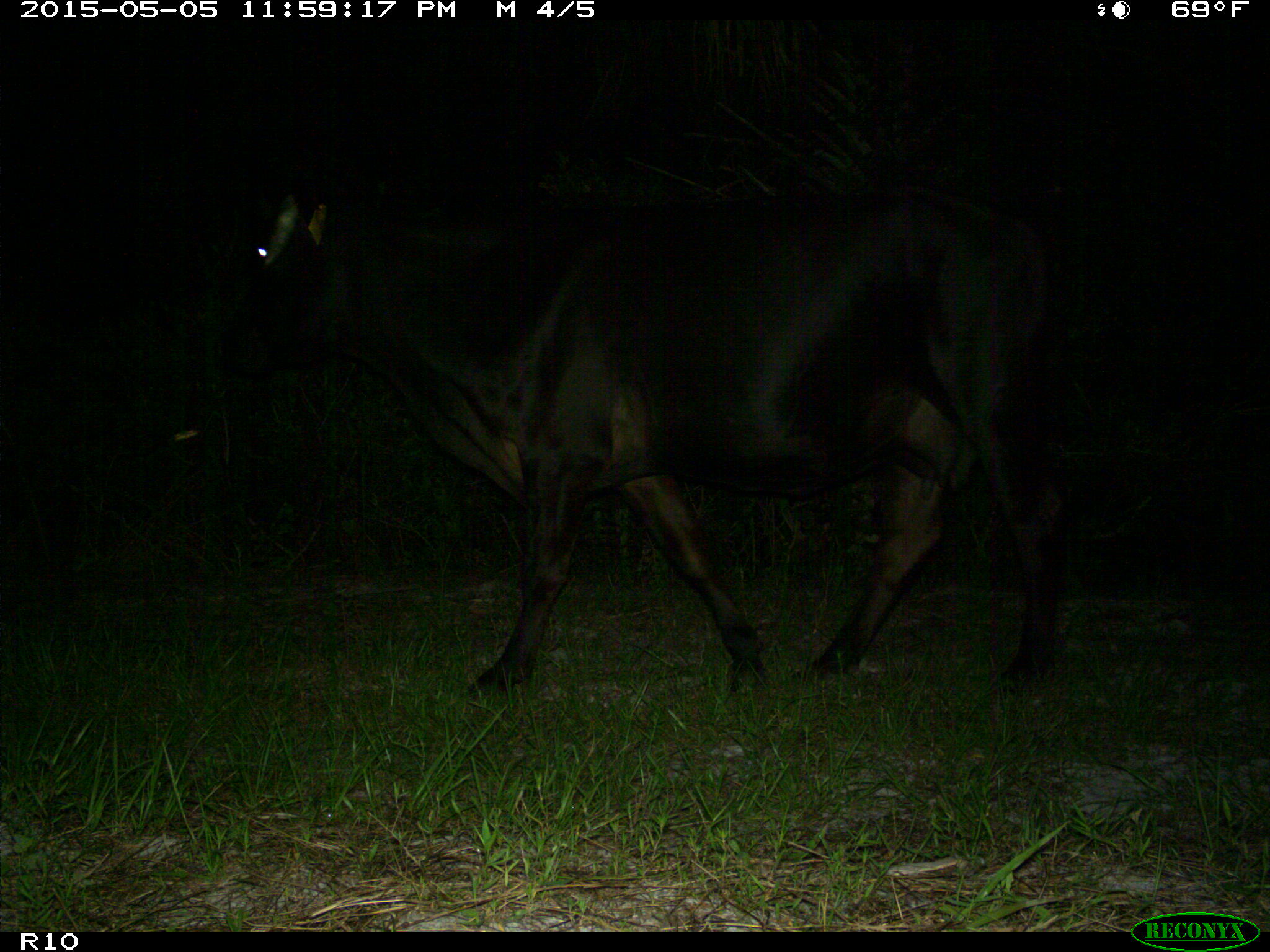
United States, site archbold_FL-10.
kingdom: Animalia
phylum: Chordata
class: Mammalia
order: Artiodactyla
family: Bovidae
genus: Bos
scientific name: Bos taurus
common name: domestic cow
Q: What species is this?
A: Bos taurus (domestic cow).